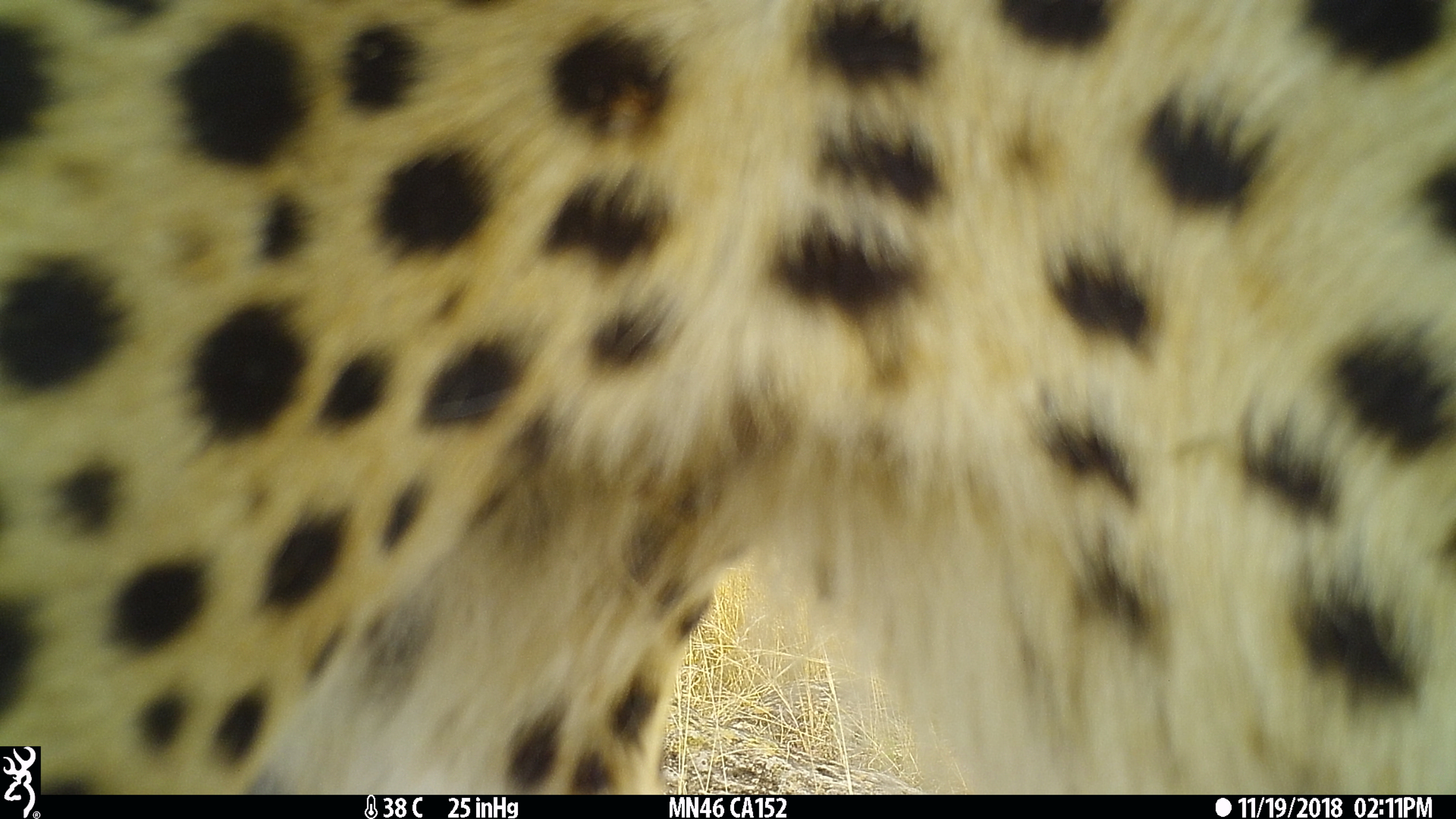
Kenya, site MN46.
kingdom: Animalia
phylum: Chordata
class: Mammalia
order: Carnivora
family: Felidae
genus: Acinonyx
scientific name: Acinonyx jubatus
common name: cheetah